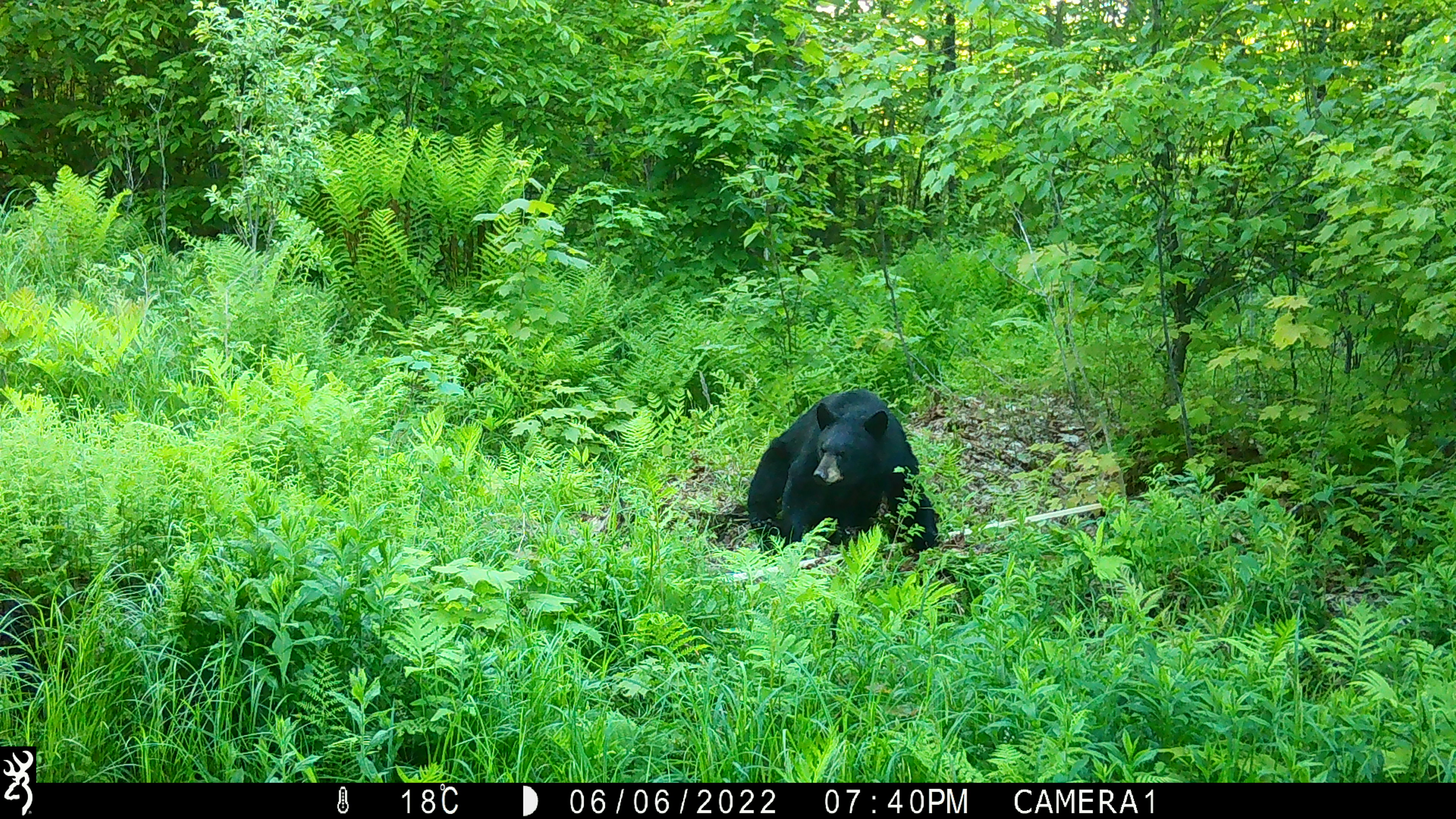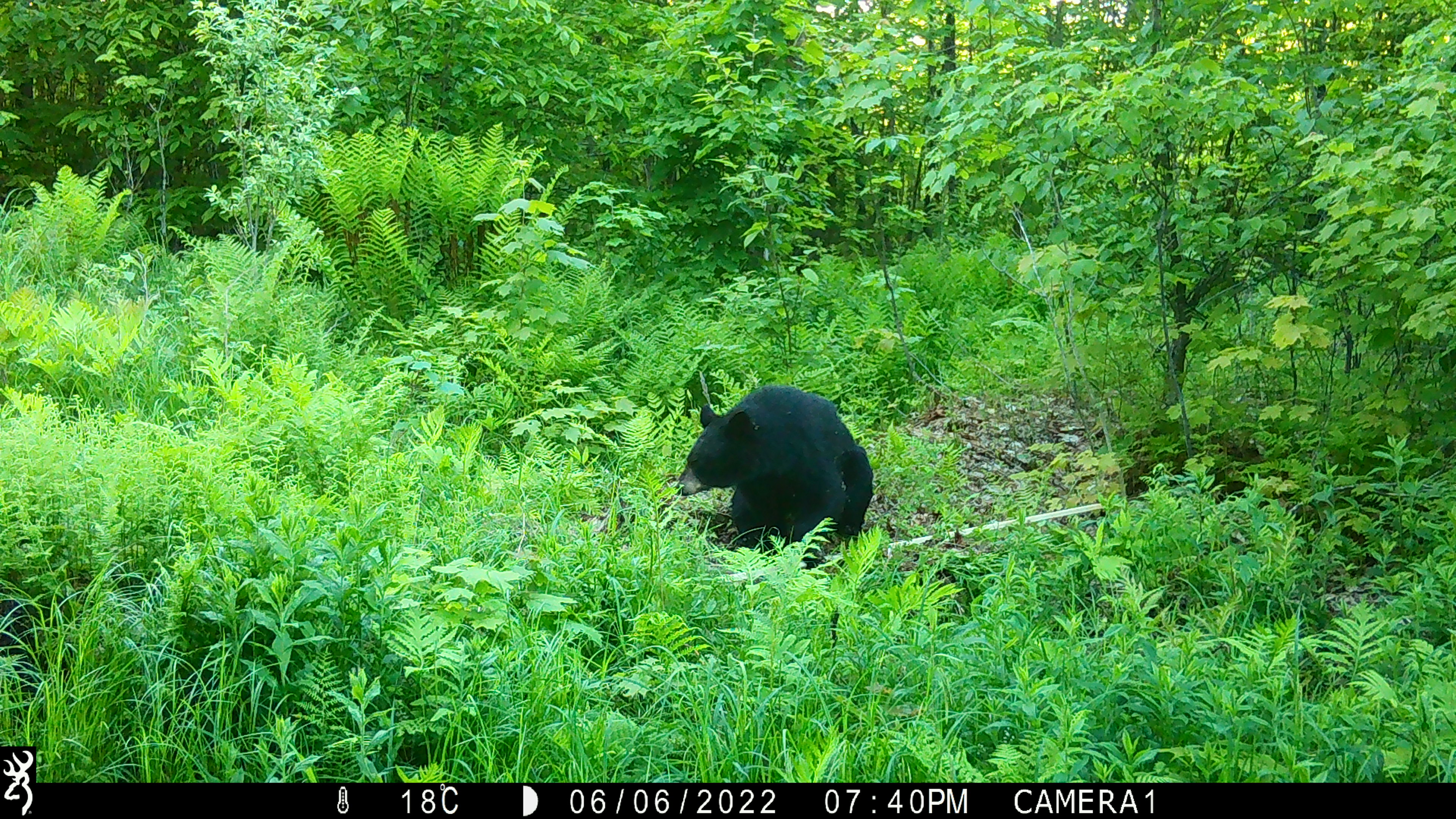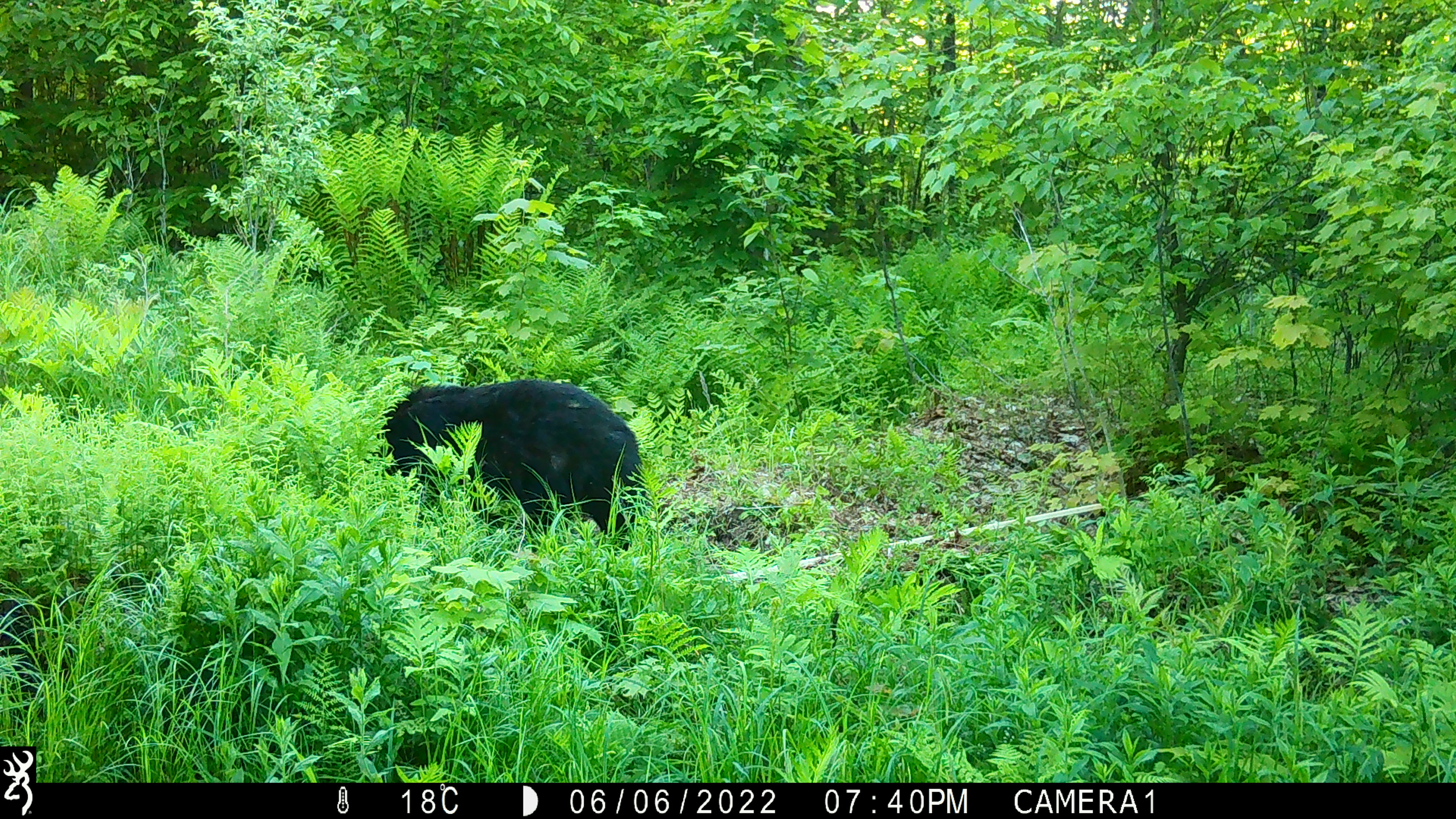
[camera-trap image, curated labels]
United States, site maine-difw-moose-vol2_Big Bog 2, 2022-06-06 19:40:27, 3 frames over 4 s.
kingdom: Animalia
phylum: Chordata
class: Mammalia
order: Carnivora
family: Ursidae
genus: Ursus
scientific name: Ursus americanus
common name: black bear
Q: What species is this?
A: Black bear (Ursus americanus).